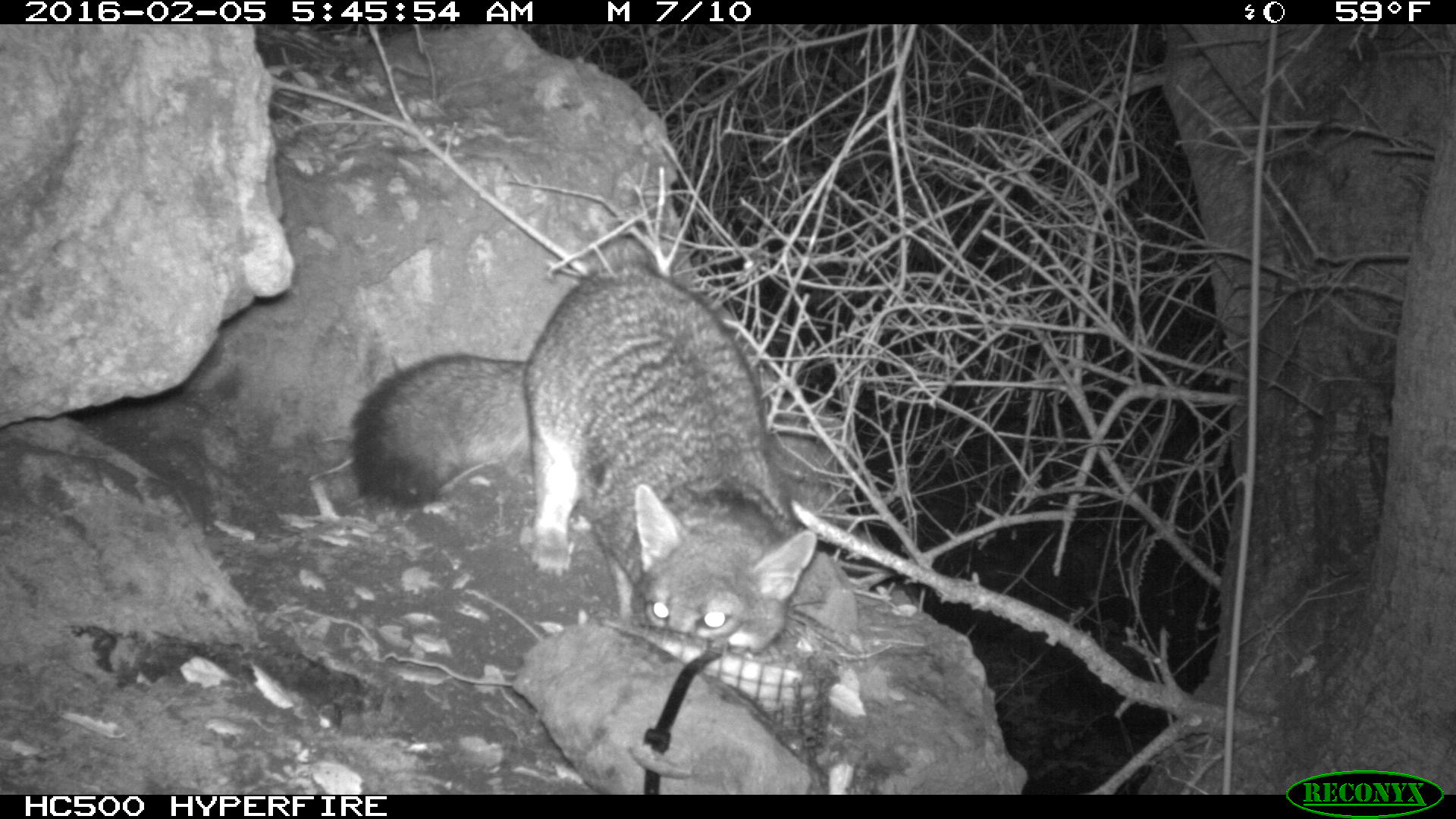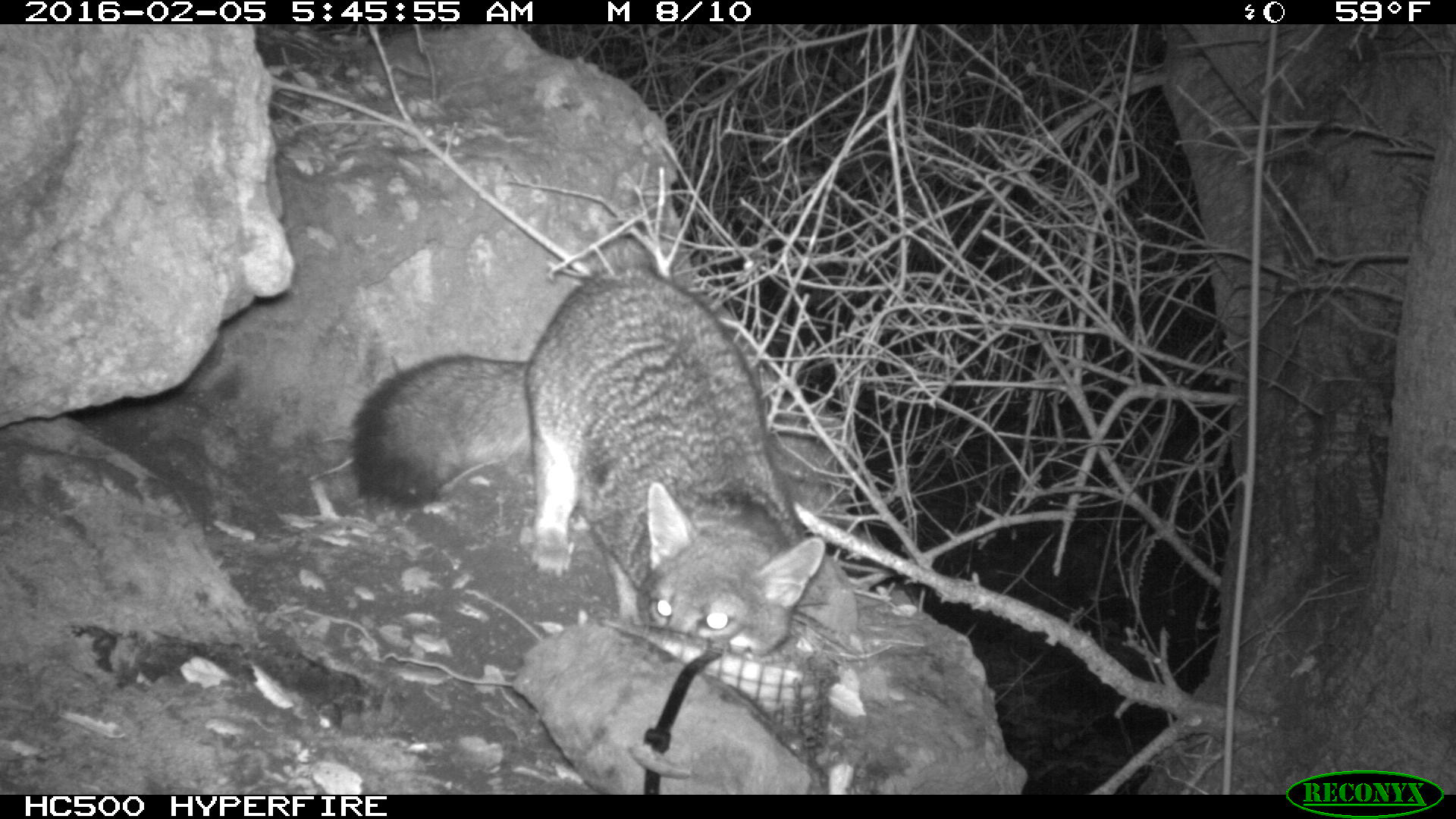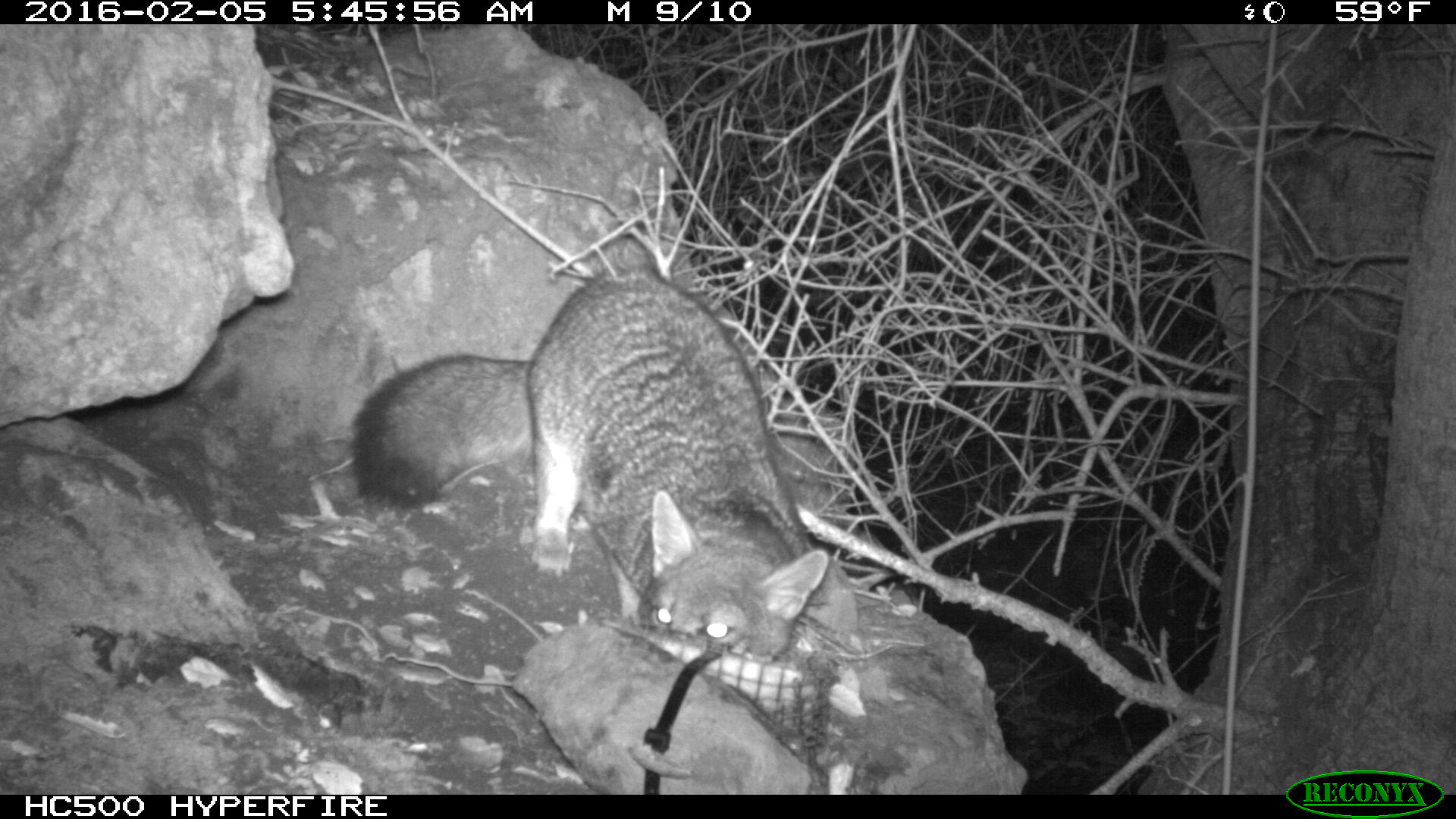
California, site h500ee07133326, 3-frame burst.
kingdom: Animalia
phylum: Chordata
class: Mammalia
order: Carnivora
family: Canidae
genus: Urocyon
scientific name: Urocyon littoralis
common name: island fox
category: fox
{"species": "fox (island fox) (Urocyon littoralis)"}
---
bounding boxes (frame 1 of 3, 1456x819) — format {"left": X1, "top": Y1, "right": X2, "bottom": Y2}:
fox: {"left": 351, "top": 265, "right": 815, "bottom": 654}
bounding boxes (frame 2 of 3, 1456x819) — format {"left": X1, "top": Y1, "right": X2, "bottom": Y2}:
fox: {"left": 350, "top": 266, "right": 829, "bottom": 658}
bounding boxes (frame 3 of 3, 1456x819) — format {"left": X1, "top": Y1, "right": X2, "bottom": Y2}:
fox: {"left": 350, "top": 267, "right": 830, "bottom": 657}